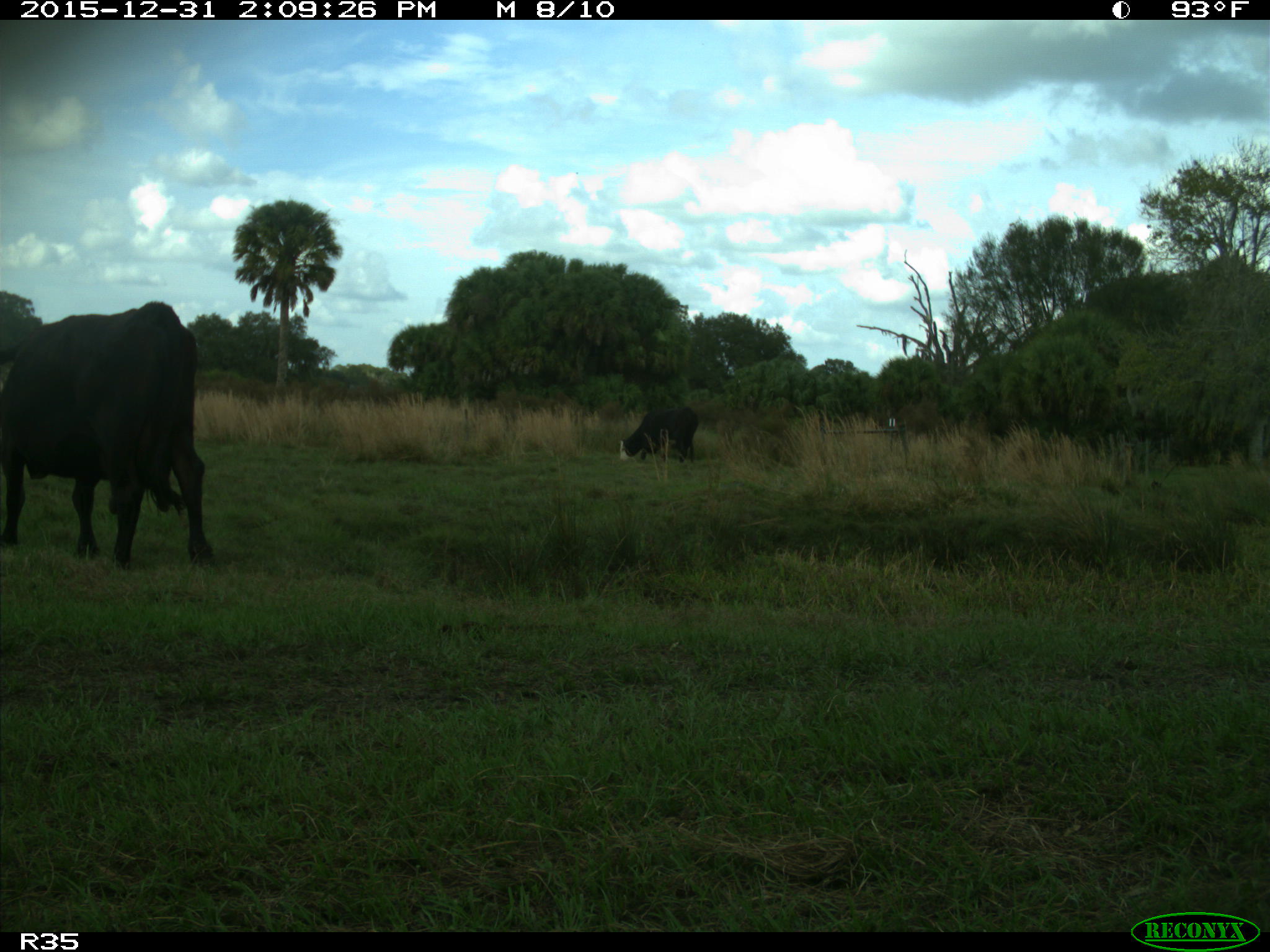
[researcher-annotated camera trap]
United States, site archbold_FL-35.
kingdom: Animalia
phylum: Chordata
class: Mammalia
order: Artiodactyla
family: Bovidae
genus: Bos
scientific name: Bos taurus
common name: domestic cow